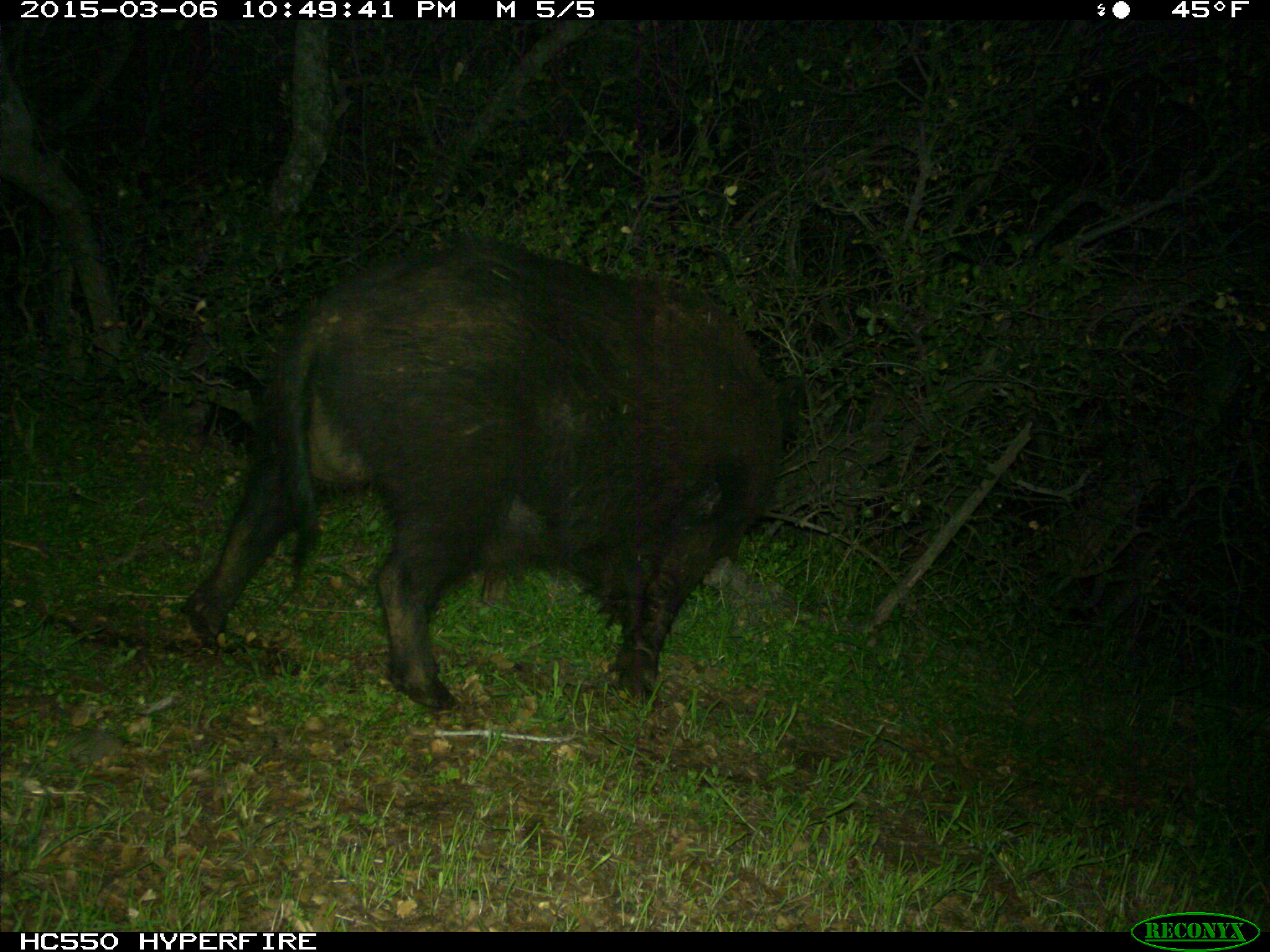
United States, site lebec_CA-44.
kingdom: Animalia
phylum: Chordata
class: Mammalia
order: Artiodactyla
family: Suidae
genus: Sus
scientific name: Sus scrofa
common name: wild boar